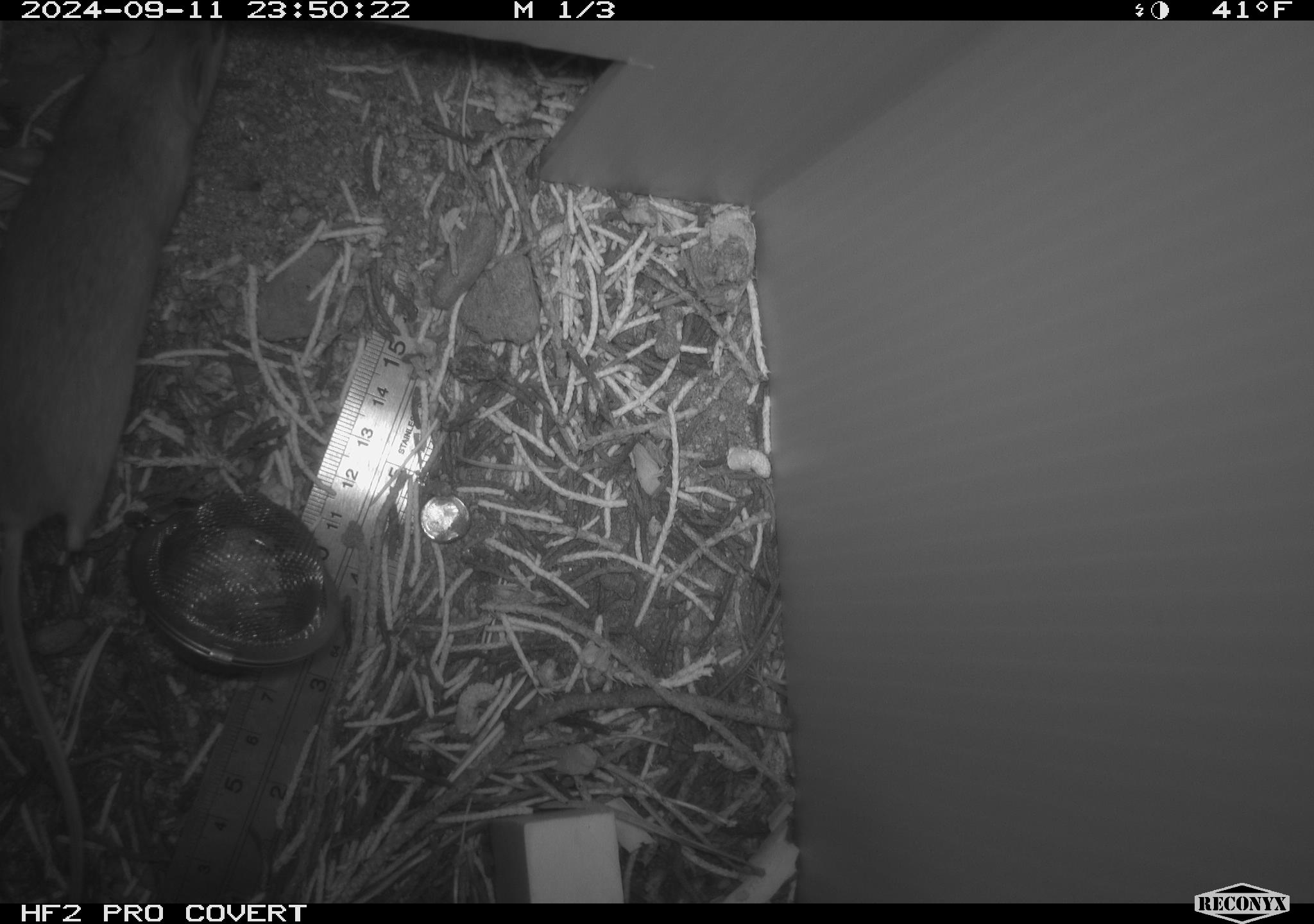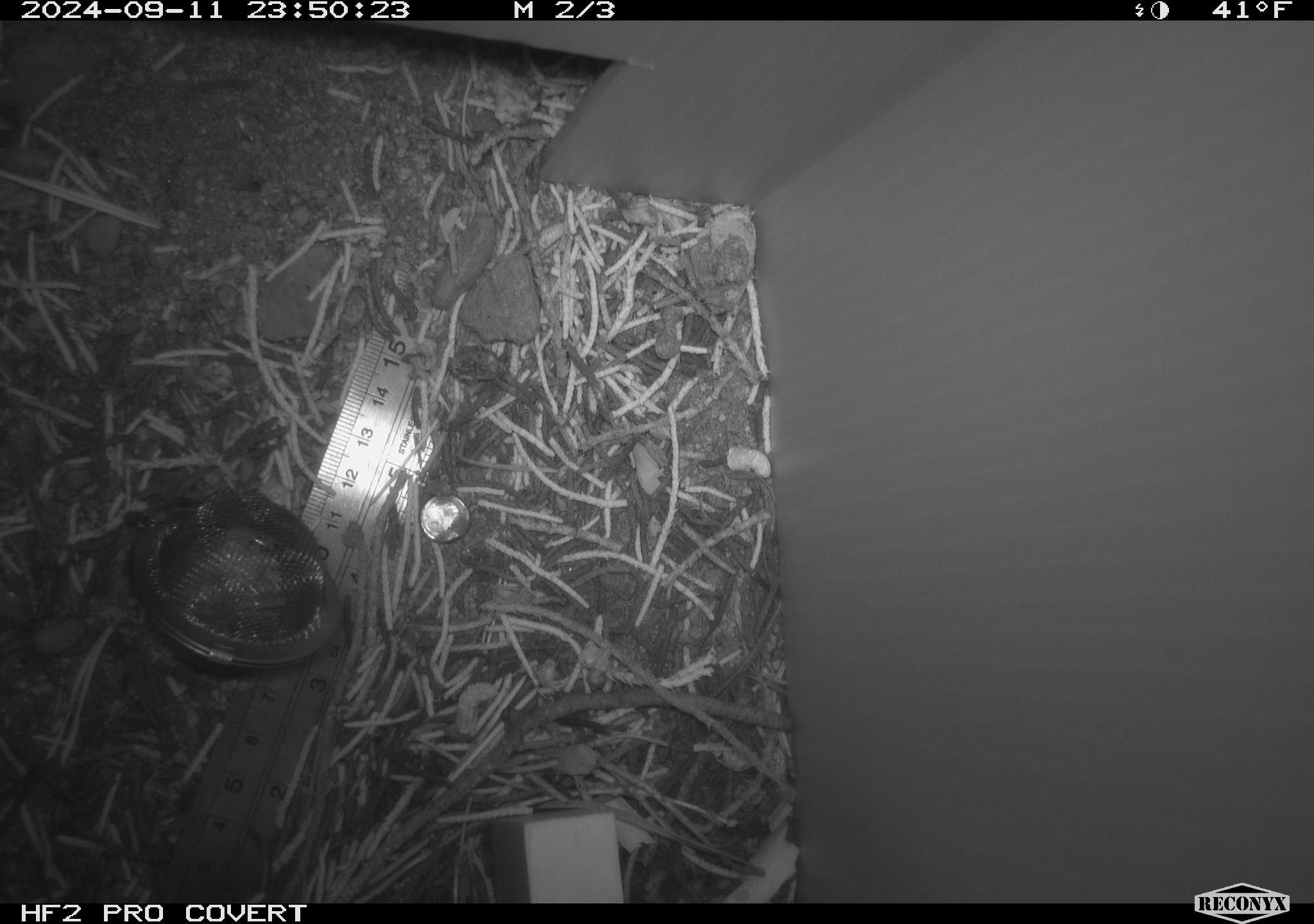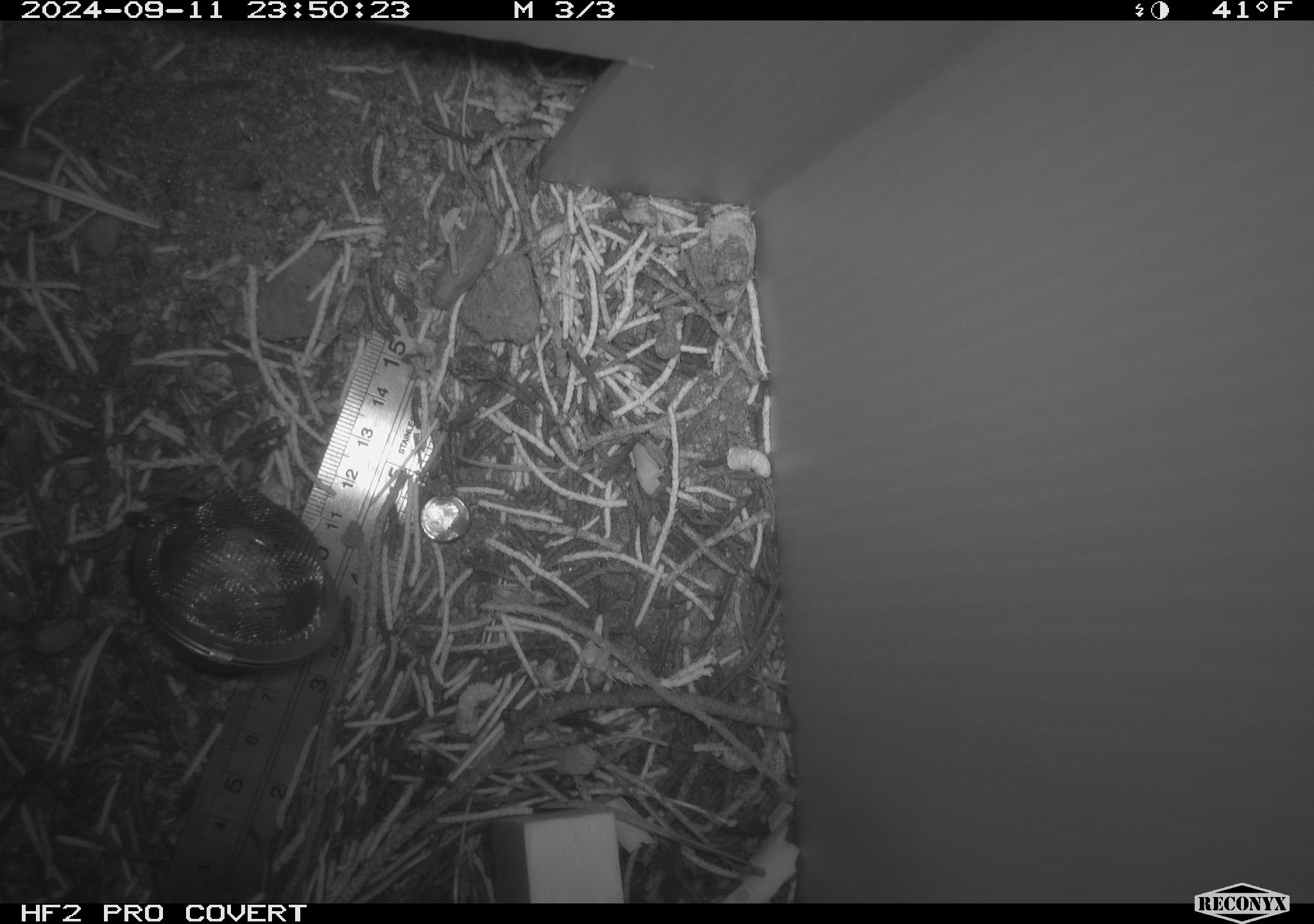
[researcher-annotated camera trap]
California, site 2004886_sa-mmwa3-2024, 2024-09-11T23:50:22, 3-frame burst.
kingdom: Animalia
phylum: Chordata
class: Mammalia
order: Rodentia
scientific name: Rodentia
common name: mouse species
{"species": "mouse species (Rodentia)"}